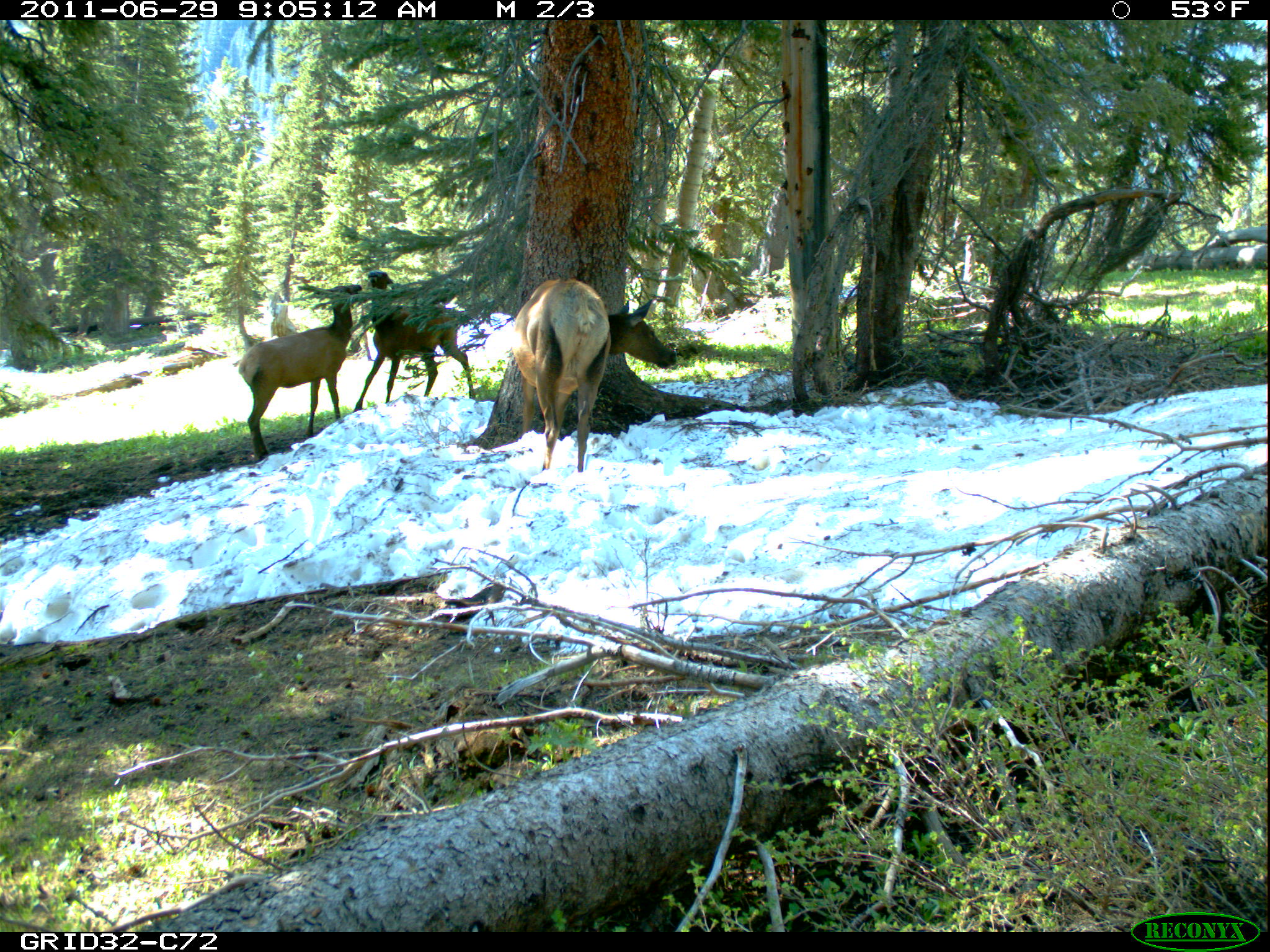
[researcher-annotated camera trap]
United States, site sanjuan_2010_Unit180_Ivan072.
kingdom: Animalia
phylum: Chordata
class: Mammalia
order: Artiodactyla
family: Cervidae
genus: Cervus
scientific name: Cervus elaphus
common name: red deer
Cervus elaphus (red deer).